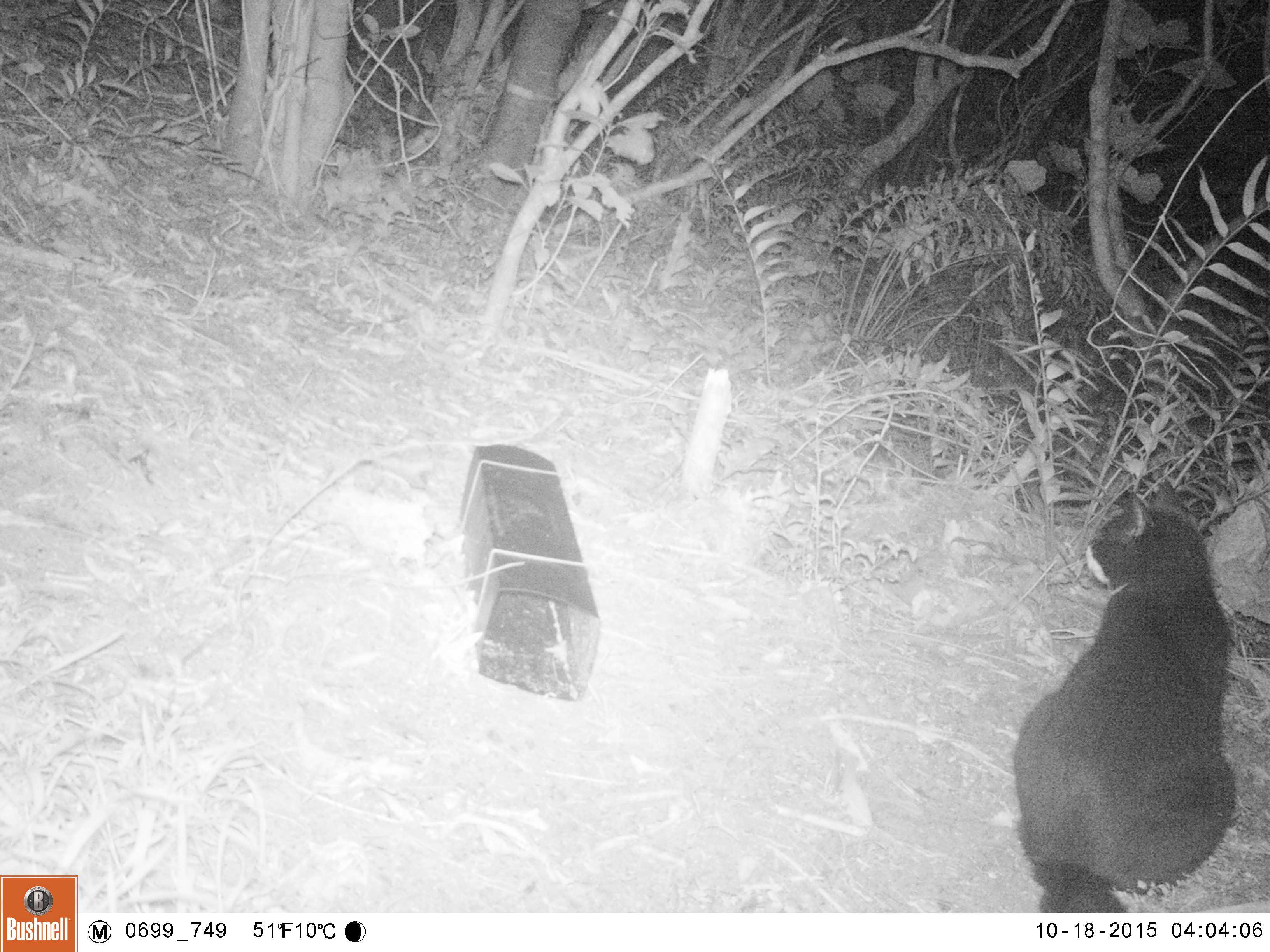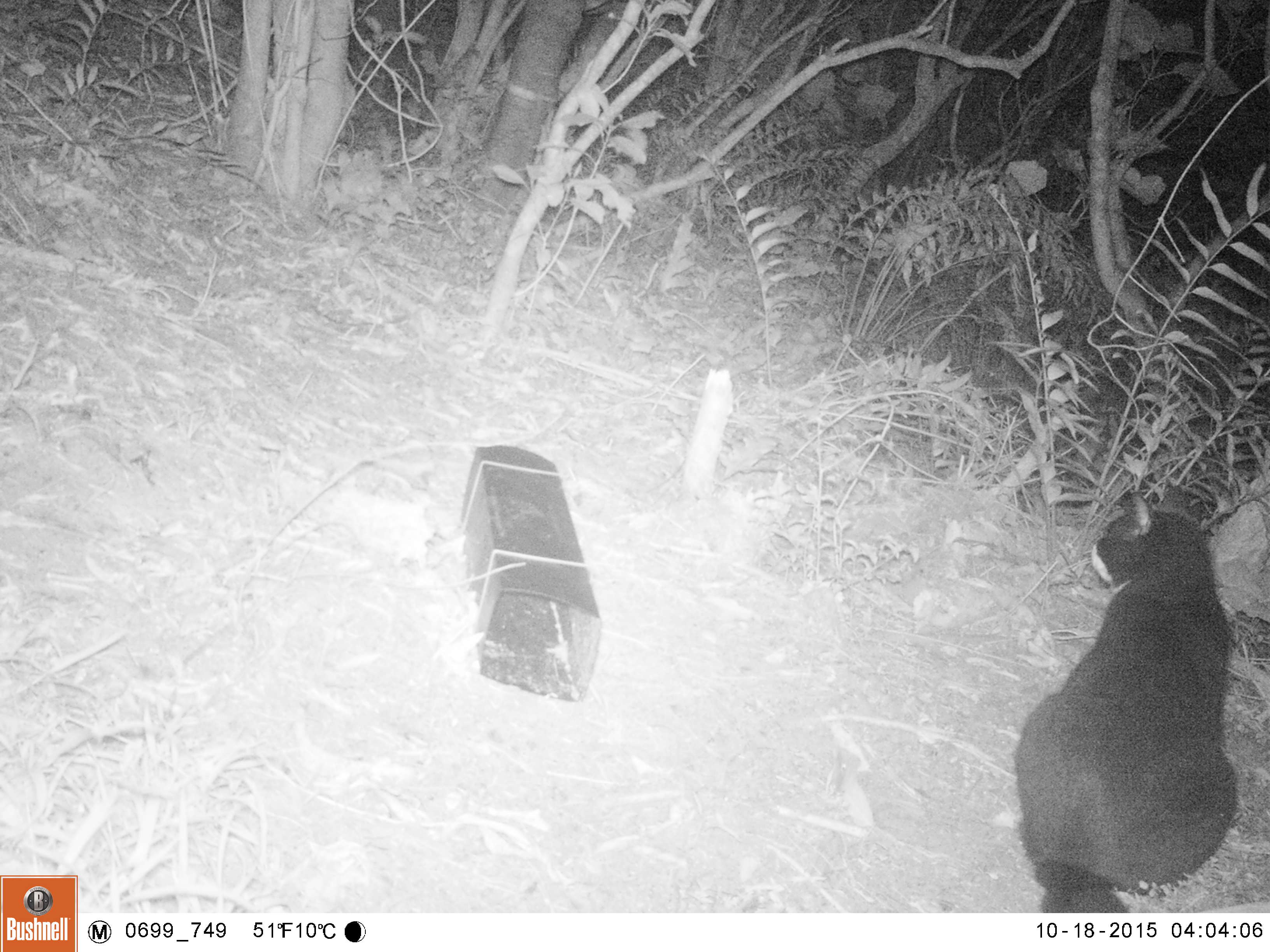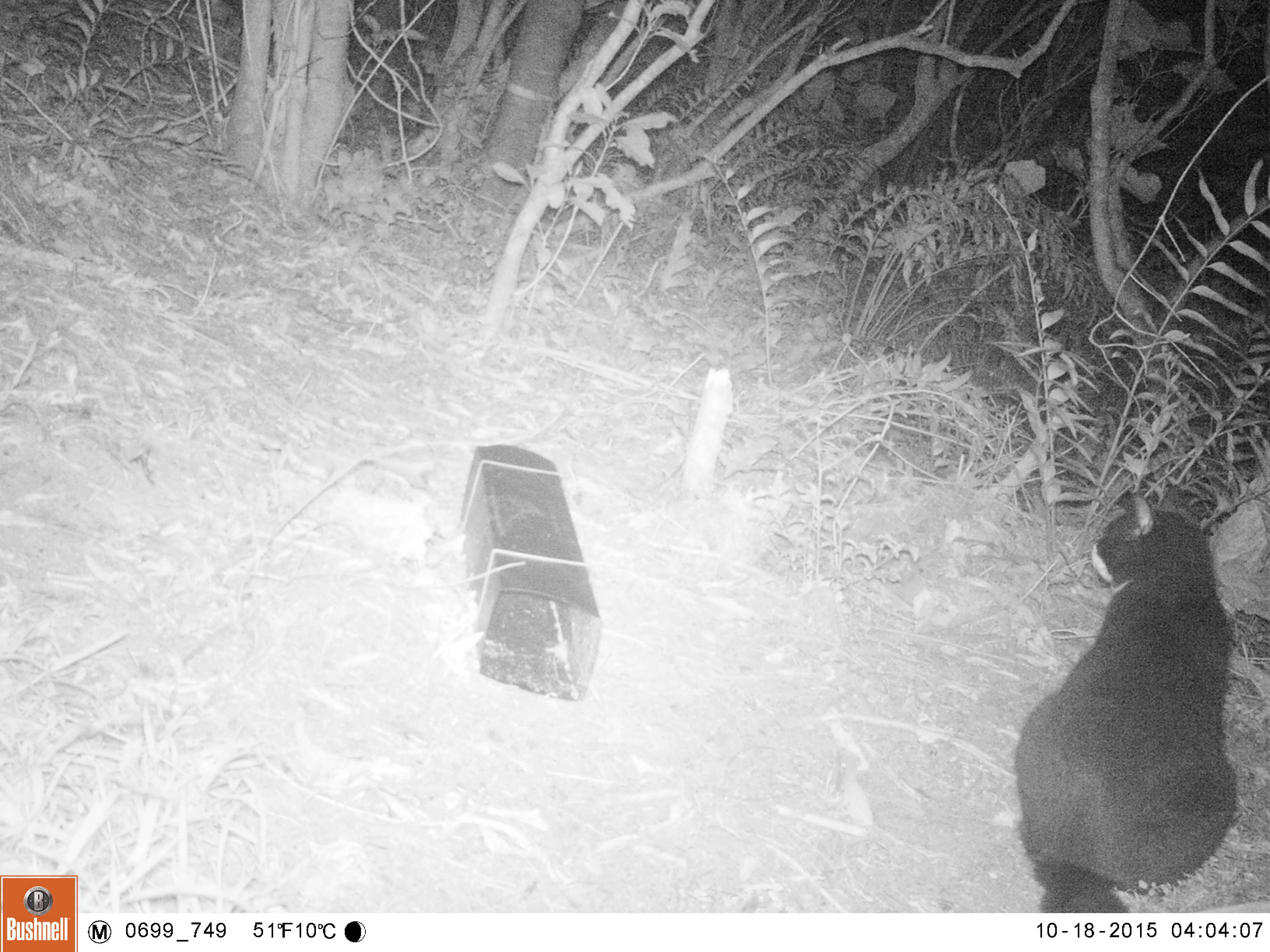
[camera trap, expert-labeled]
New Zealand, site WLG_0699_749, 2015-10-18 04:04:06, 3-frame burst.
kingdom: Animalia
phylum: Chordata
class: Mammalia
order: Carnivora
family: Felidae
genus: Felis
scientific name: Felis catus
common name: domestic cat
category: cat